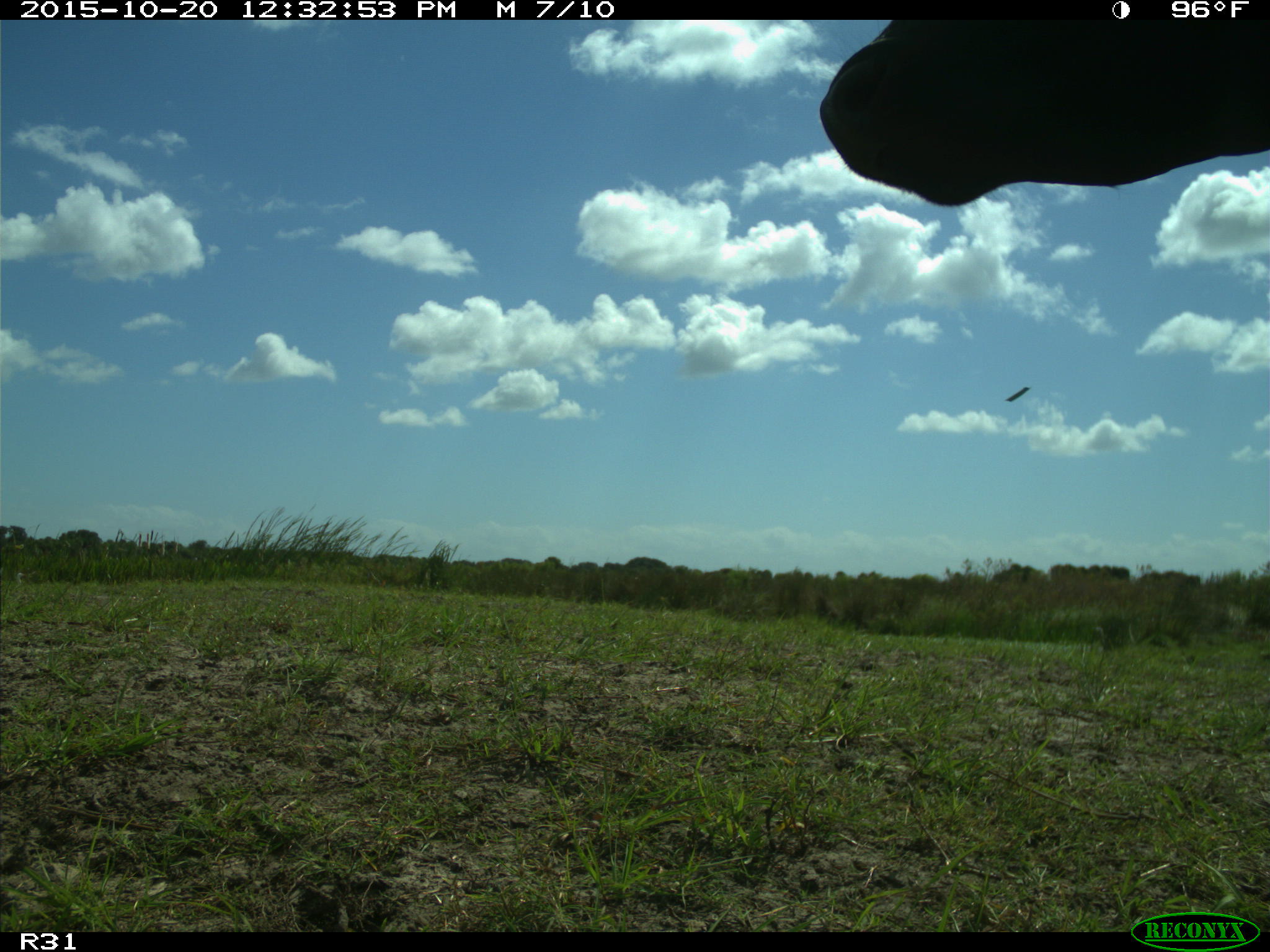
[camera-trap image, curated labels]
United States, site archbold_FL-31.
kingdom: Animalia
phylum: Chordata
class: Mammalia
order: Artiodactyla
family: Bovidae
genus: Bos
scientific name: Bos taurus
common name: domestic cow